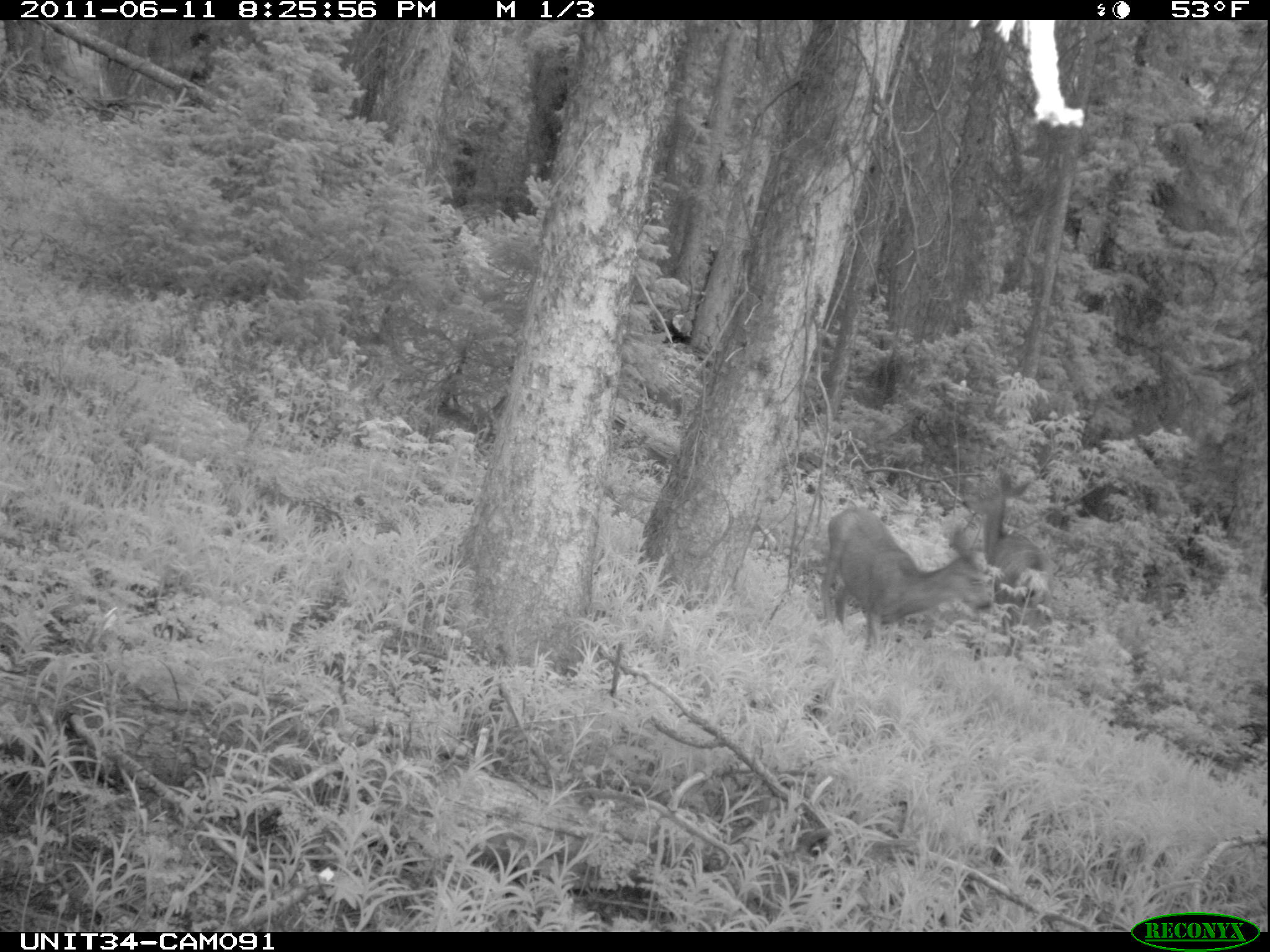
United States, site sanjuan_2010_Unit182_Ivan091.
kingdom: Animalia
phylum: Chordata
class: Mammalia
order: Artiodactyla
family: Cervidae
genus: Odocoileus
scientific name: Odocoileus hemionus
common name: mule deer